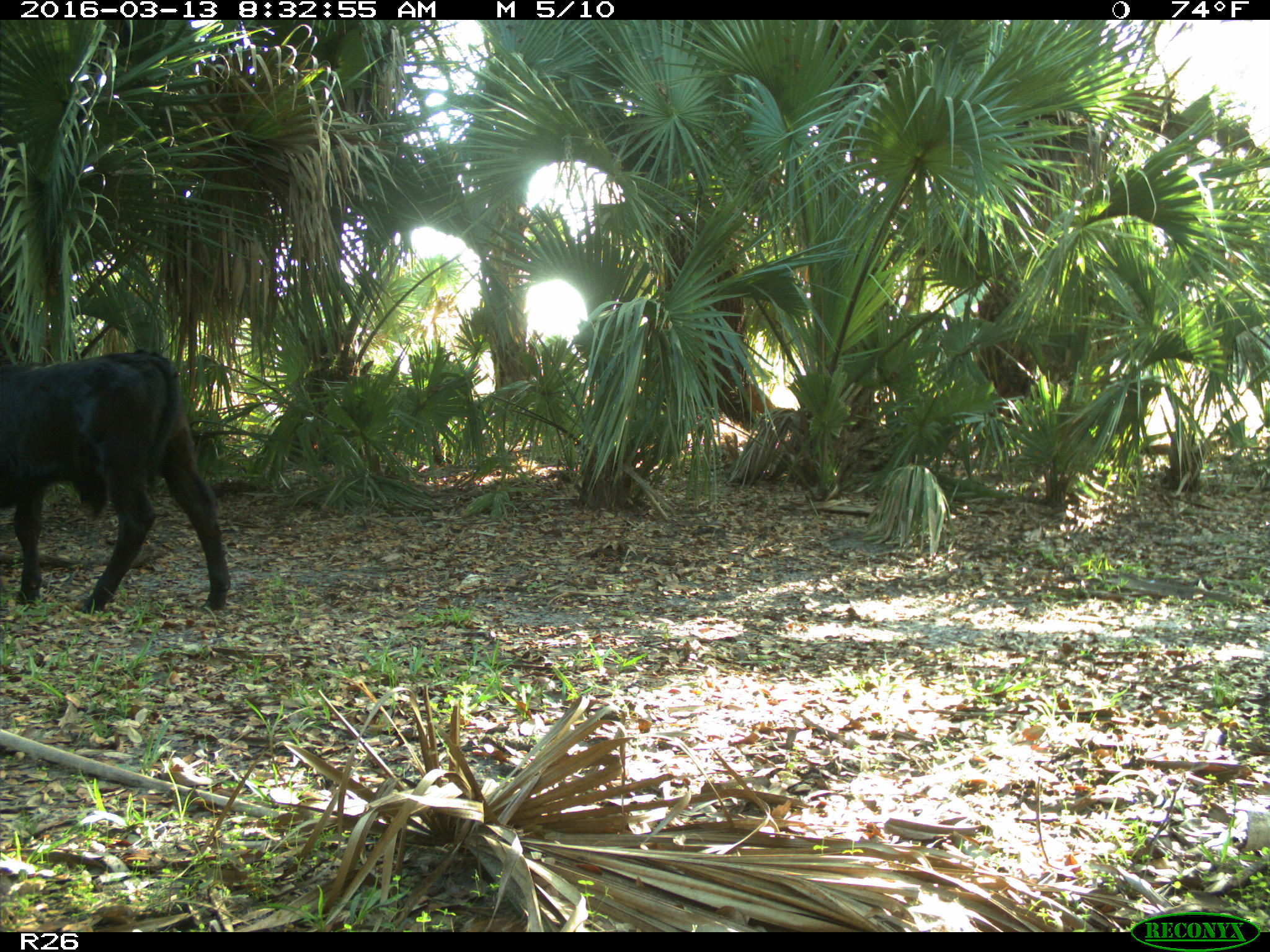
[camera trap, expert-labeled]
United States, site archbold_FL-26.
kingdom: Animalia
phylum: Chordata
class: Mammalia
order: Artiodactyla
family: Bovidae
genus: Bos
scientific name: Bos taurus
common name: domestic cow